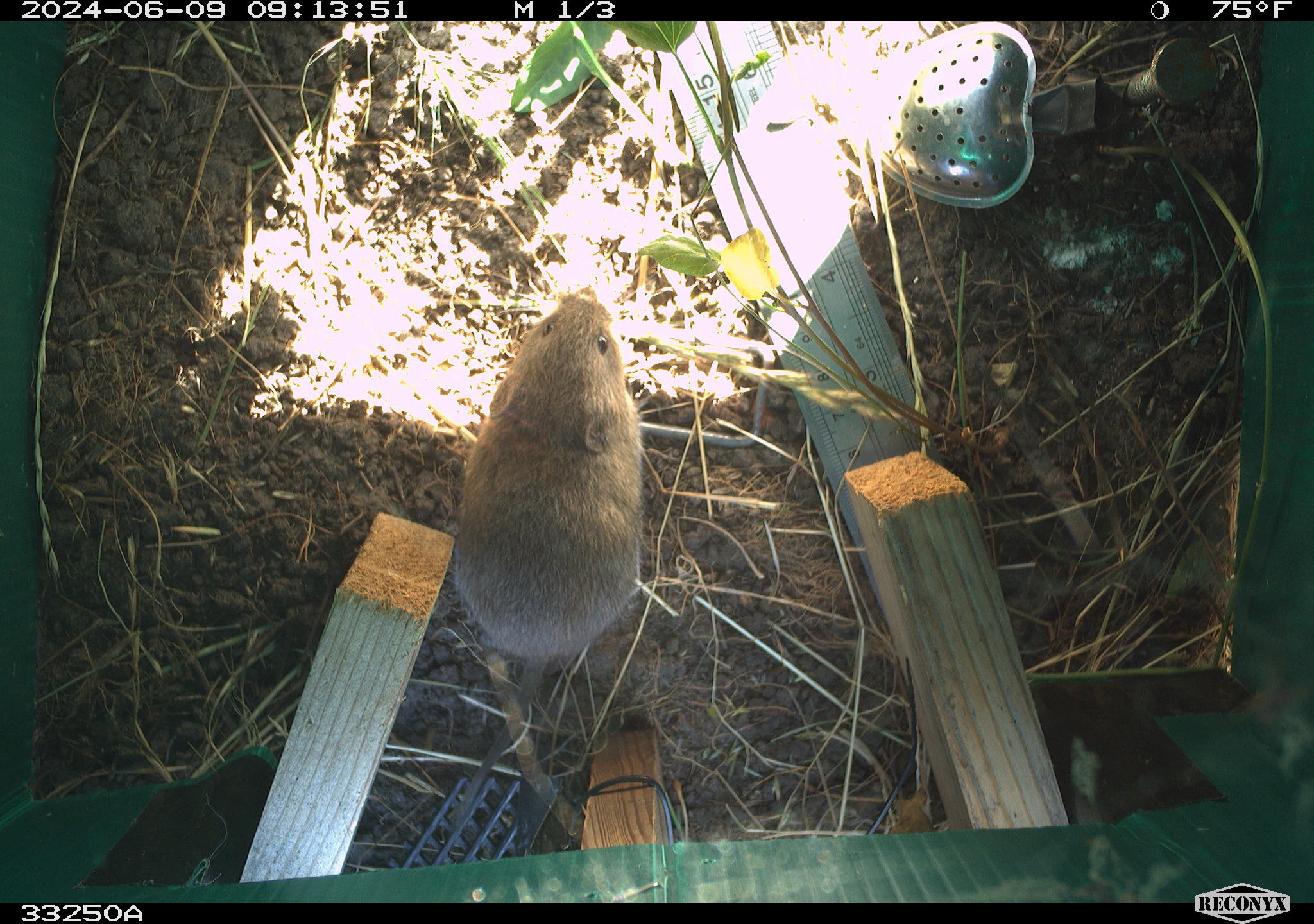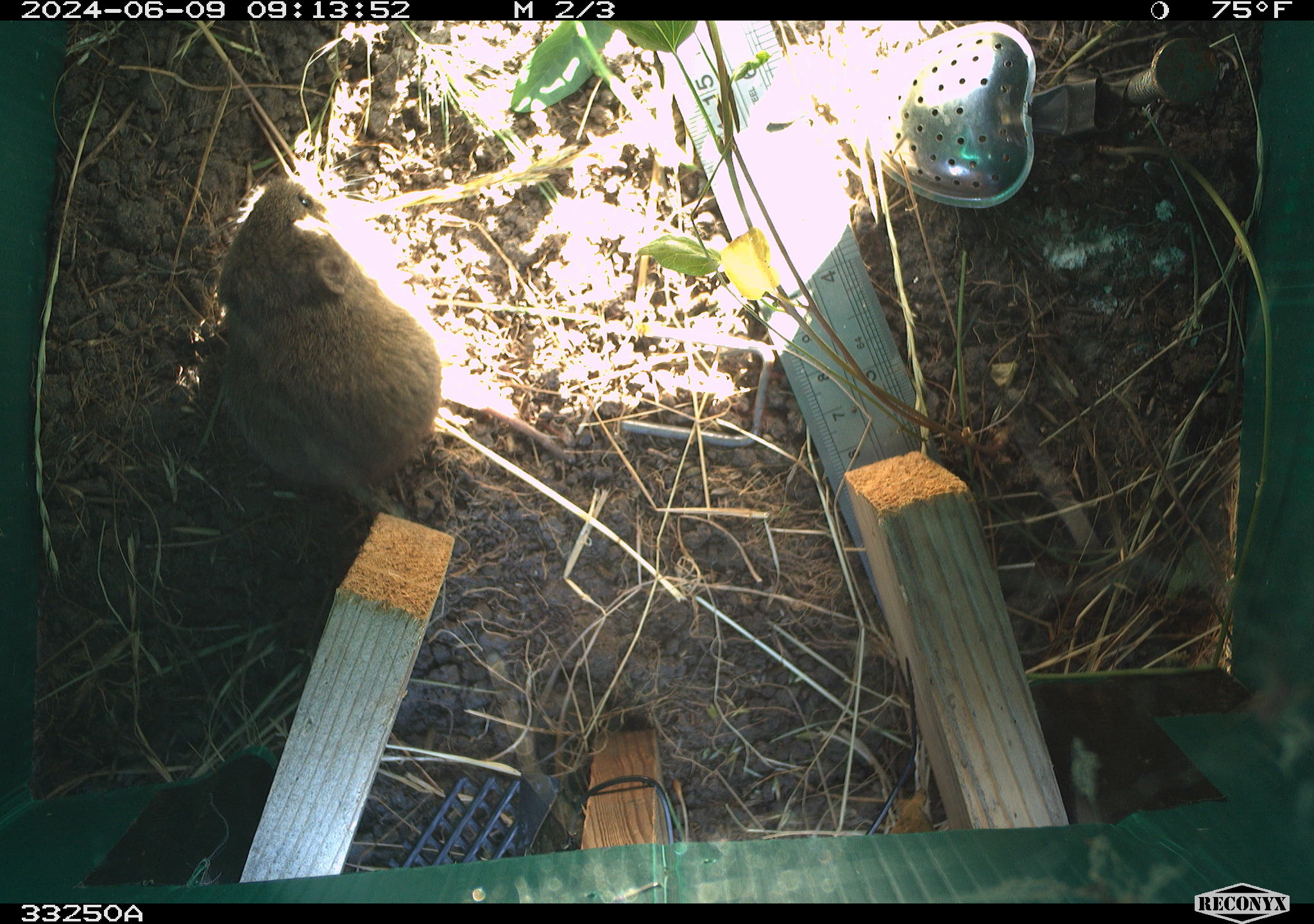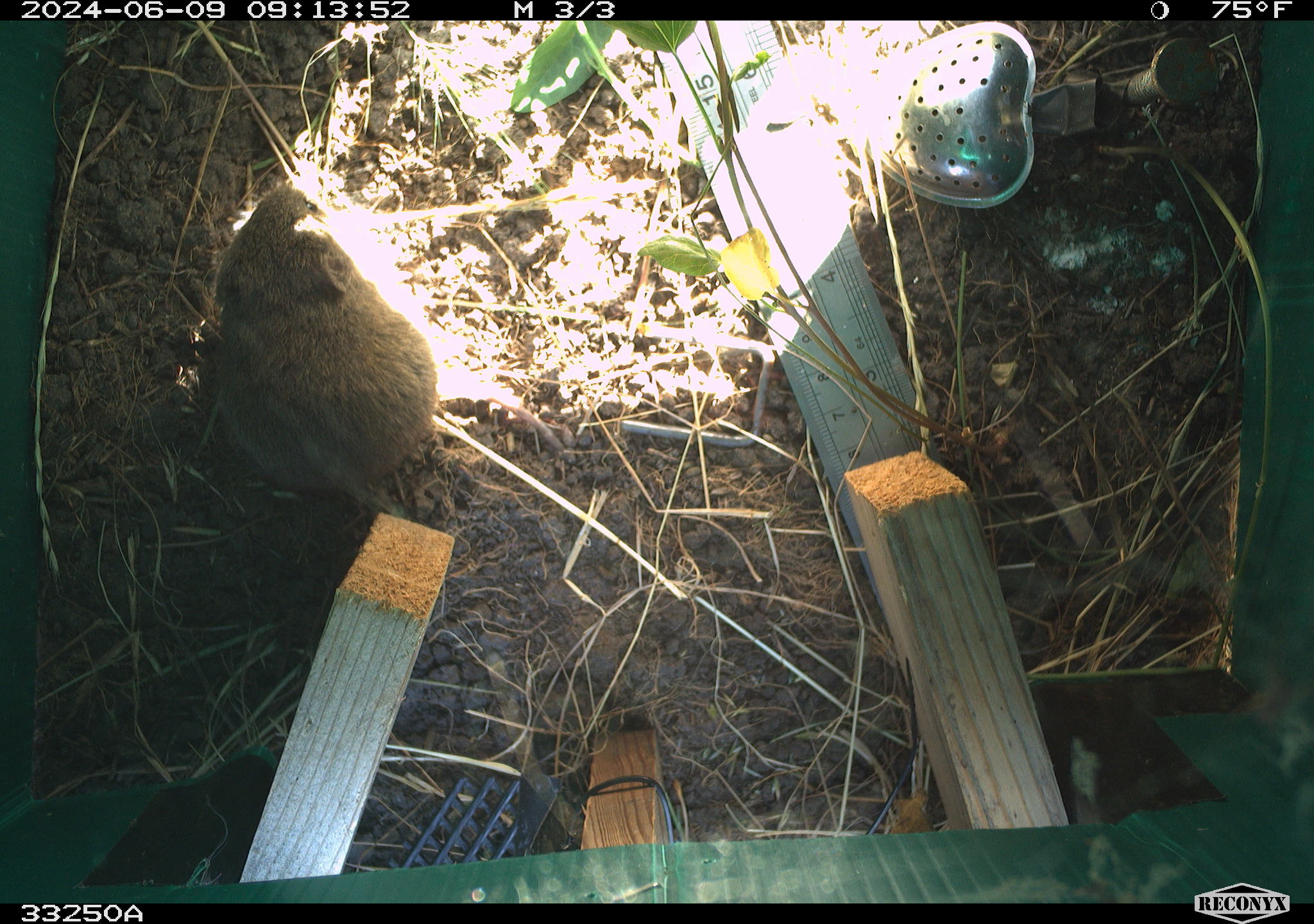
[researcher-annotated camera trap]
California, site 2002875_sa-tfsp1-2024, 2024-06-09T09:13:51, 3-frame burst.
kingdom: Animalia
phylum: Chordata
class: Mammalia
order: Rodentia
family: Cricetidae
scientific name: Arvicolinae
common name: voles, lemmings, and muskrats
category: arvicolinae subfamily